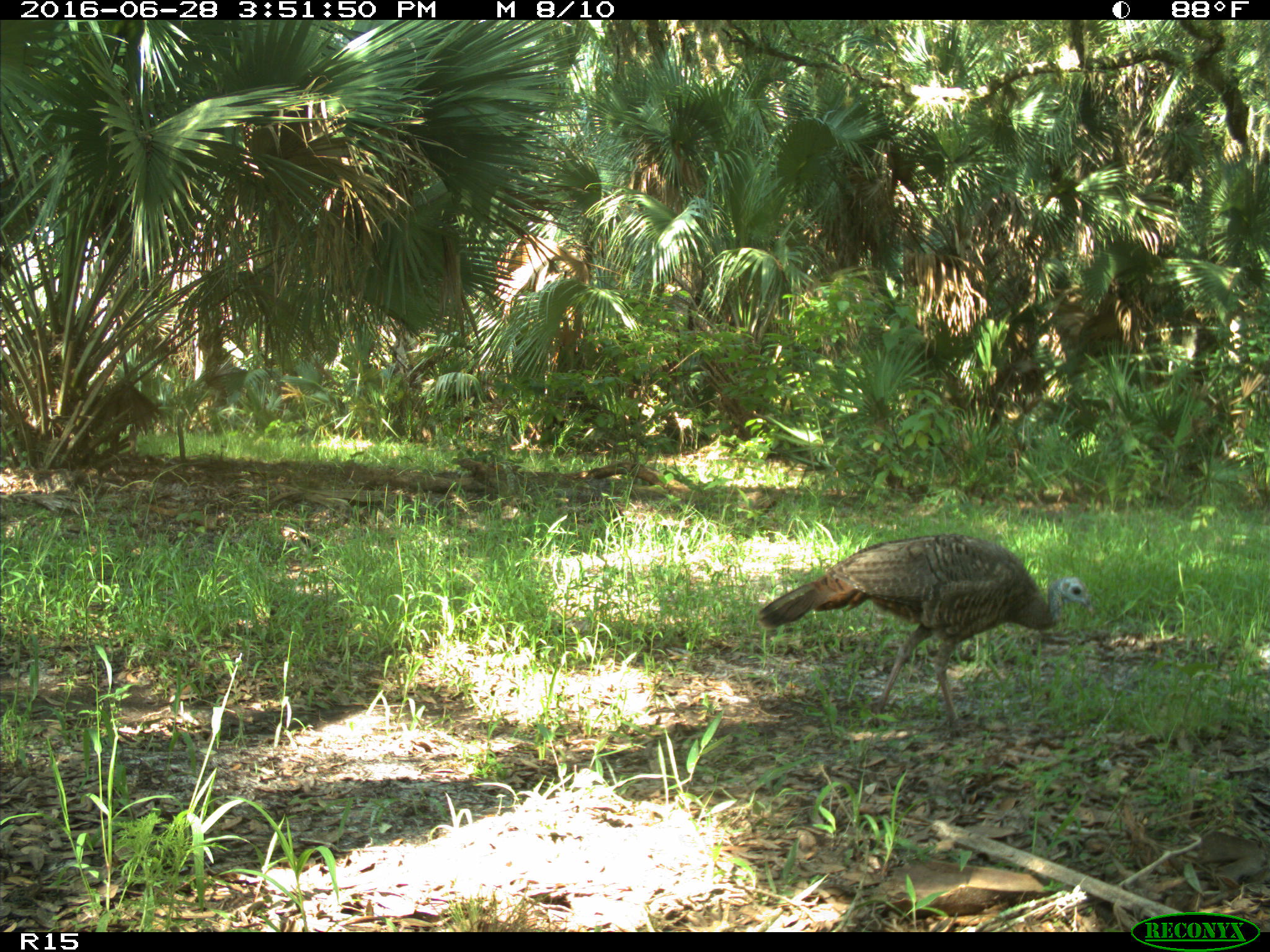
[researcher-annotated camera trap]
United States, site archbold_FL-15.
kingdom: Animalia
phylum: Chordata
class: Aves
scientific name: Aves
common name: birds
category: unidentified bird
Unidentified bird (birds) (Aves).